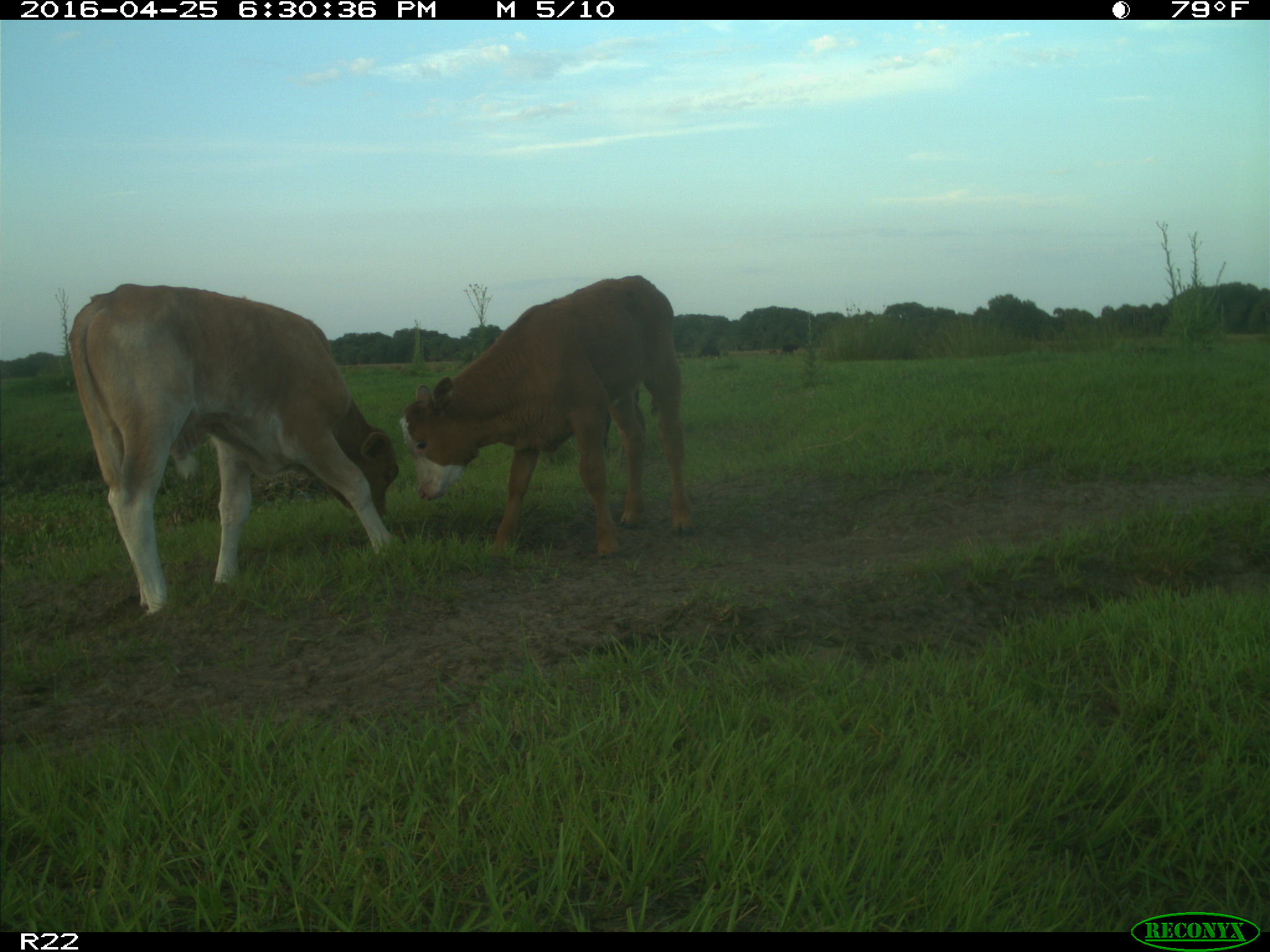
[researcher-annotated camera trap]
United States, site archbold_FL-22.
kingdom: Animalia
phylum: Chordata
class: Mammalia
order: Artiodactyla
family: Bovidae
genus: Bos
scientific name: Bos taurus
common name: domestic cow